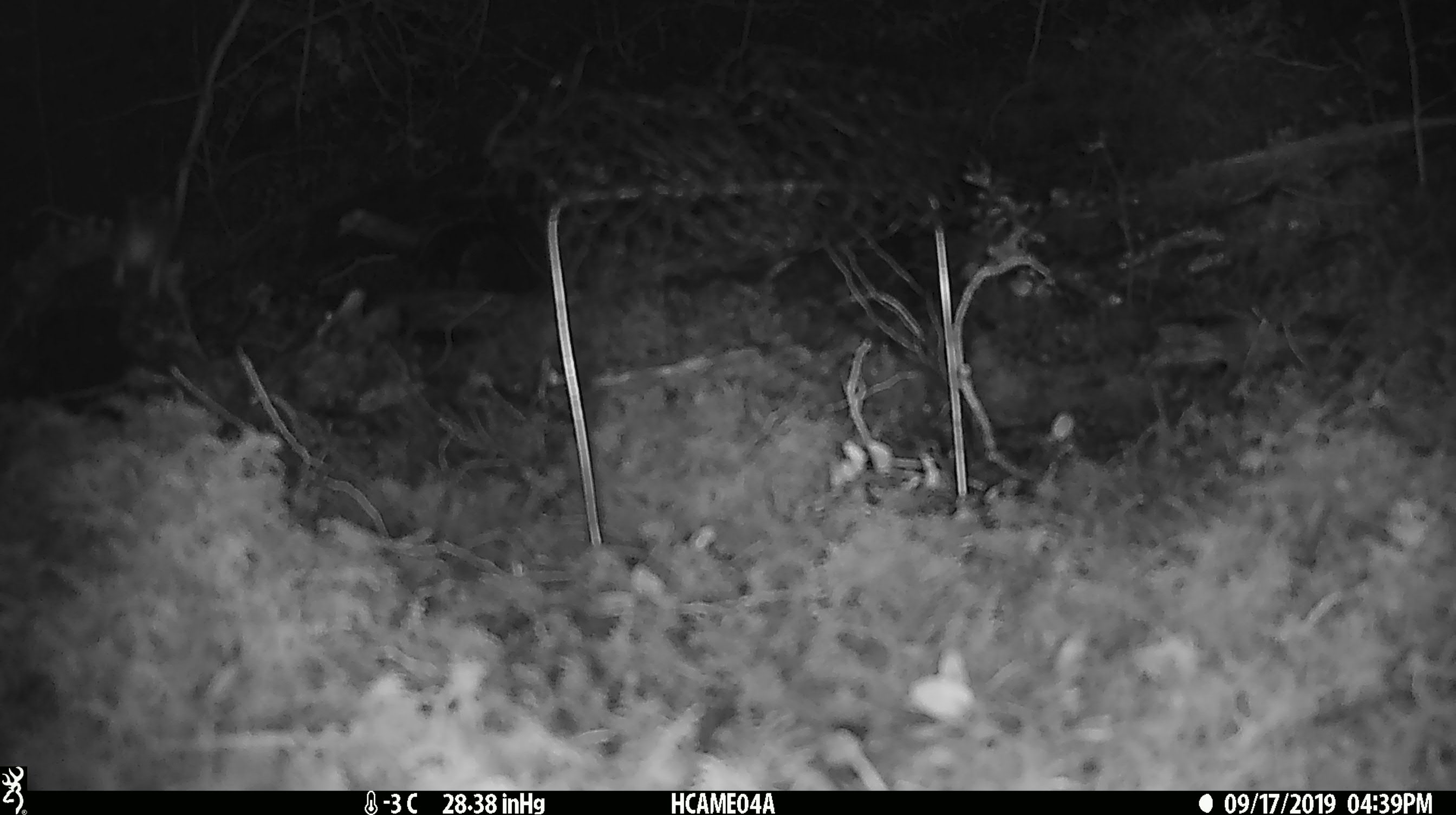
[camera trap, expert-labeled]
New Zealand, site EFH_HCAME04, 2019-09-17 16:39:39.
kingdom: Animalia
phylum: Chordata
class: Mammalia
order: Rodentia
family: Muridae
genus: Mus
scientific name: Mus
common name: mouse